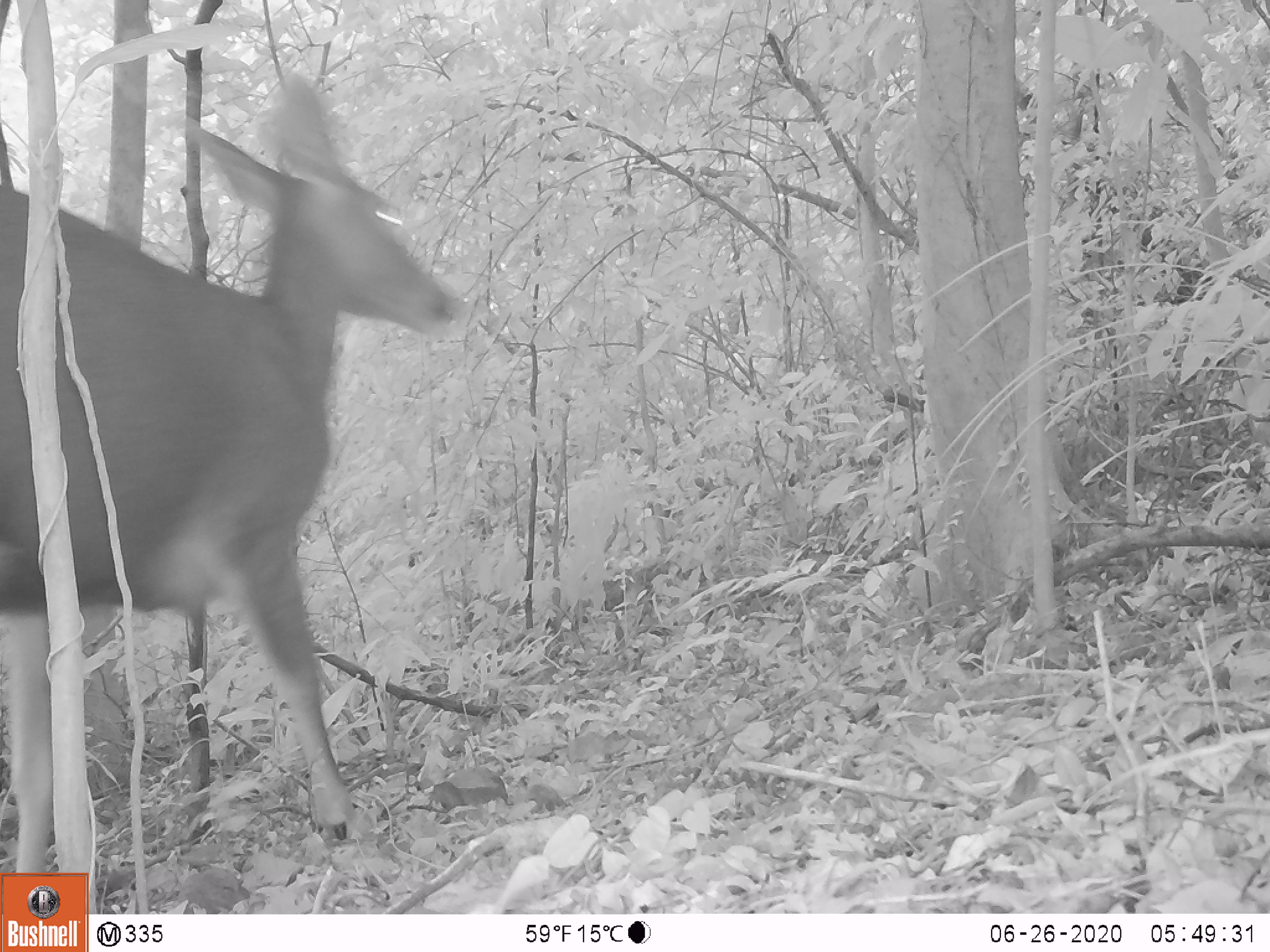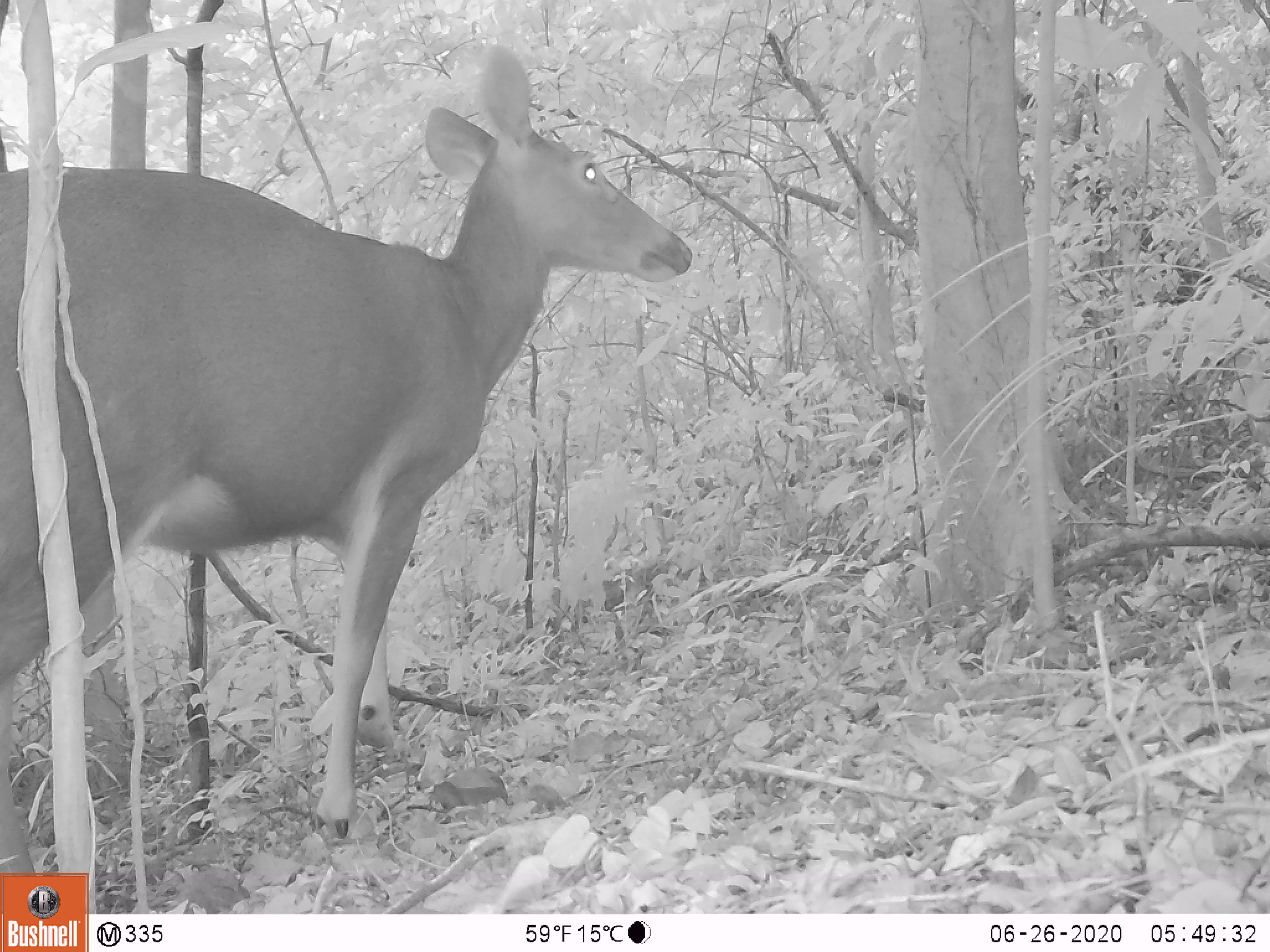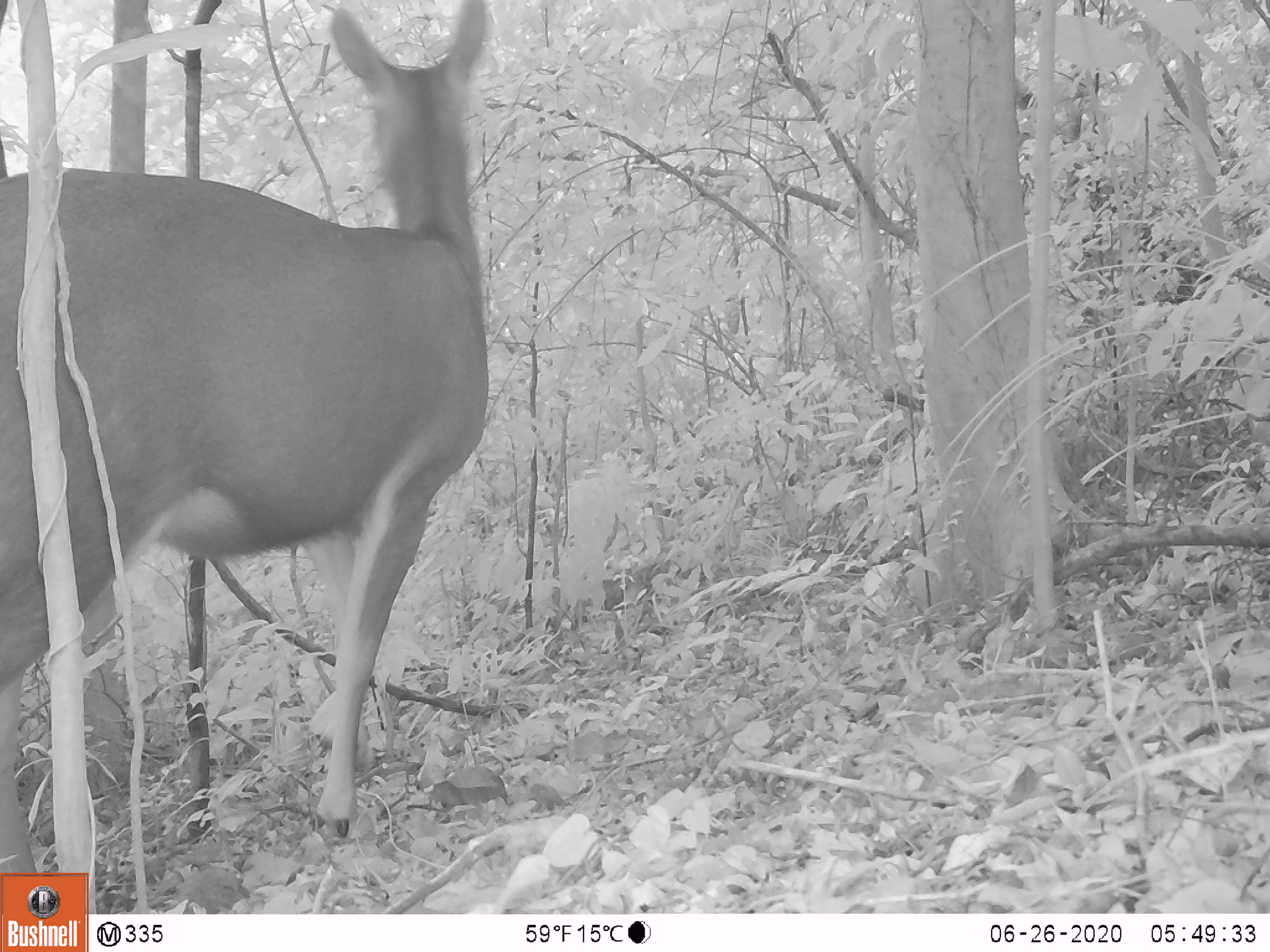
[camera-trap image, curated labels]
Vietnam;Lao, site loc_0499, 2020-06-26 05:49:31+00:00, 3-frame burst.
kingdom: Animalia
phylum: Chordata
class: Mammalia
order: Artiodactyla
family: Cervidae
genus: Rusa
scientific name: Rusa unicolor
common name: sambar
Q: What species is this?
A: Sambar (Rusa unicolor).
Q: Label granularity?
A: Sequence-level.